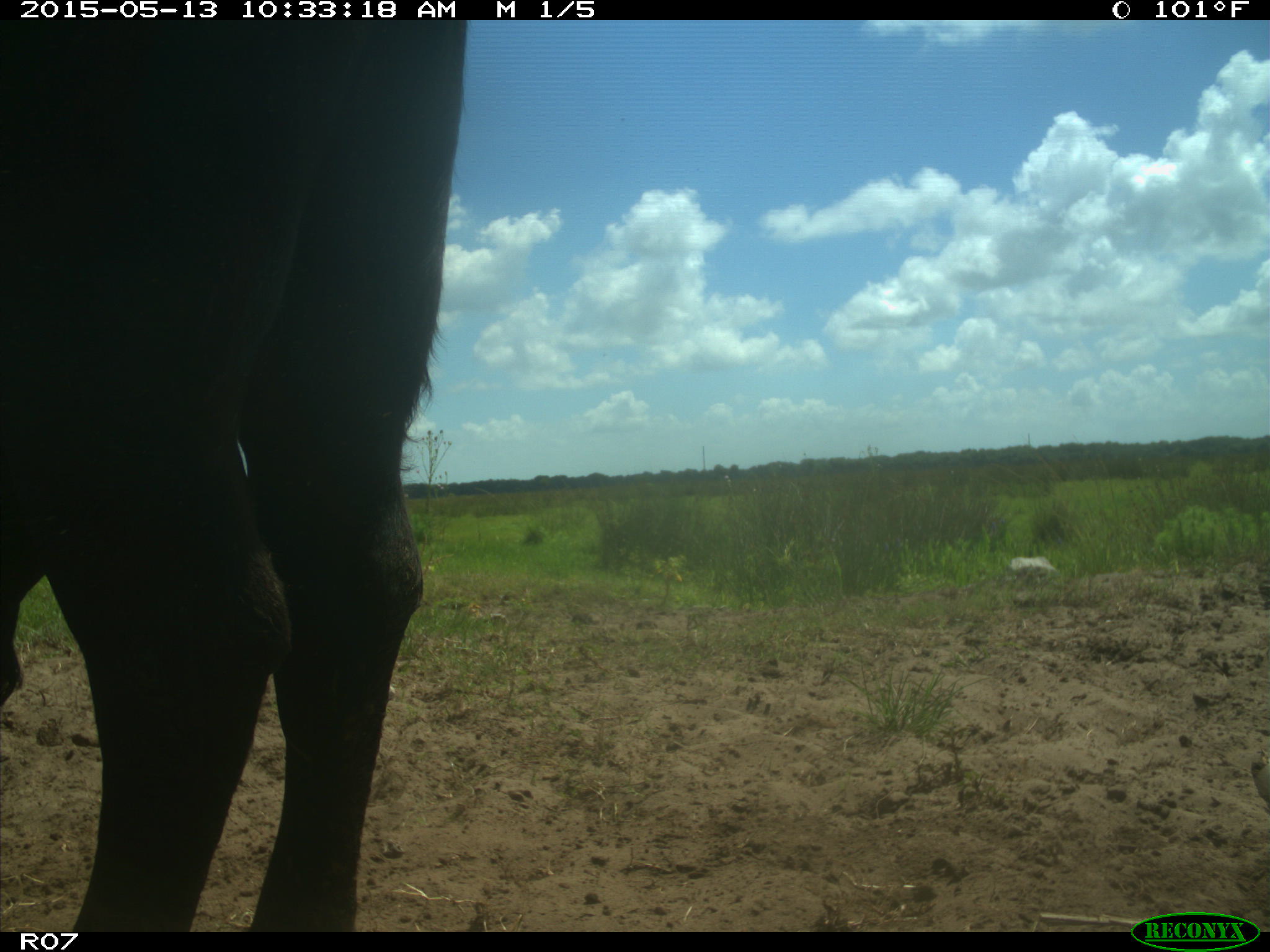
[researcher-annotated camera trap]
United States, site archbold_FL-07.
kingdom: Animalia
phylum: Chordata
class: Mammalia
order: Artiodactyla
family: Bovidae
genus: Bos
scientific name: Bos taurus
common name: domestic cow